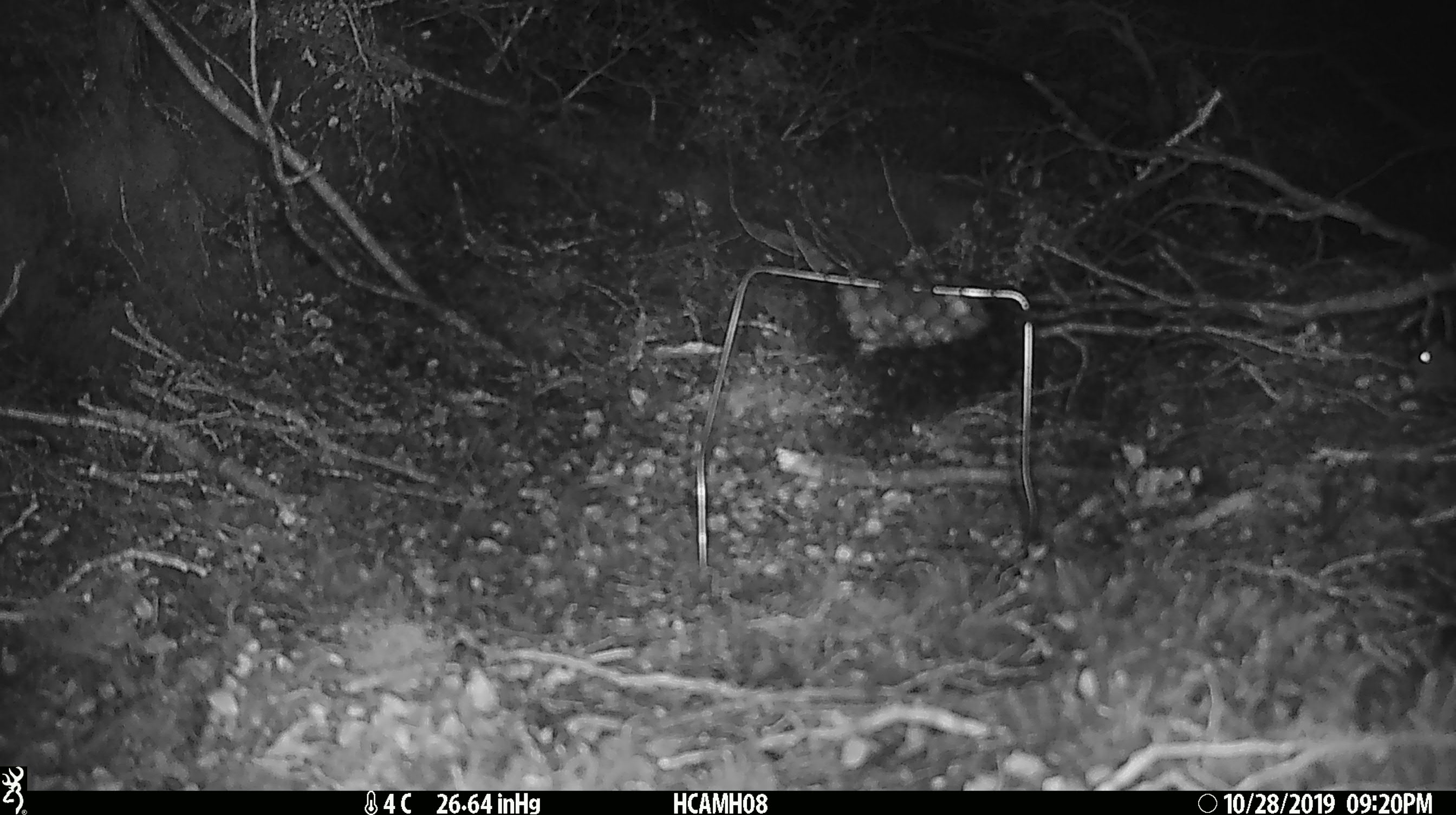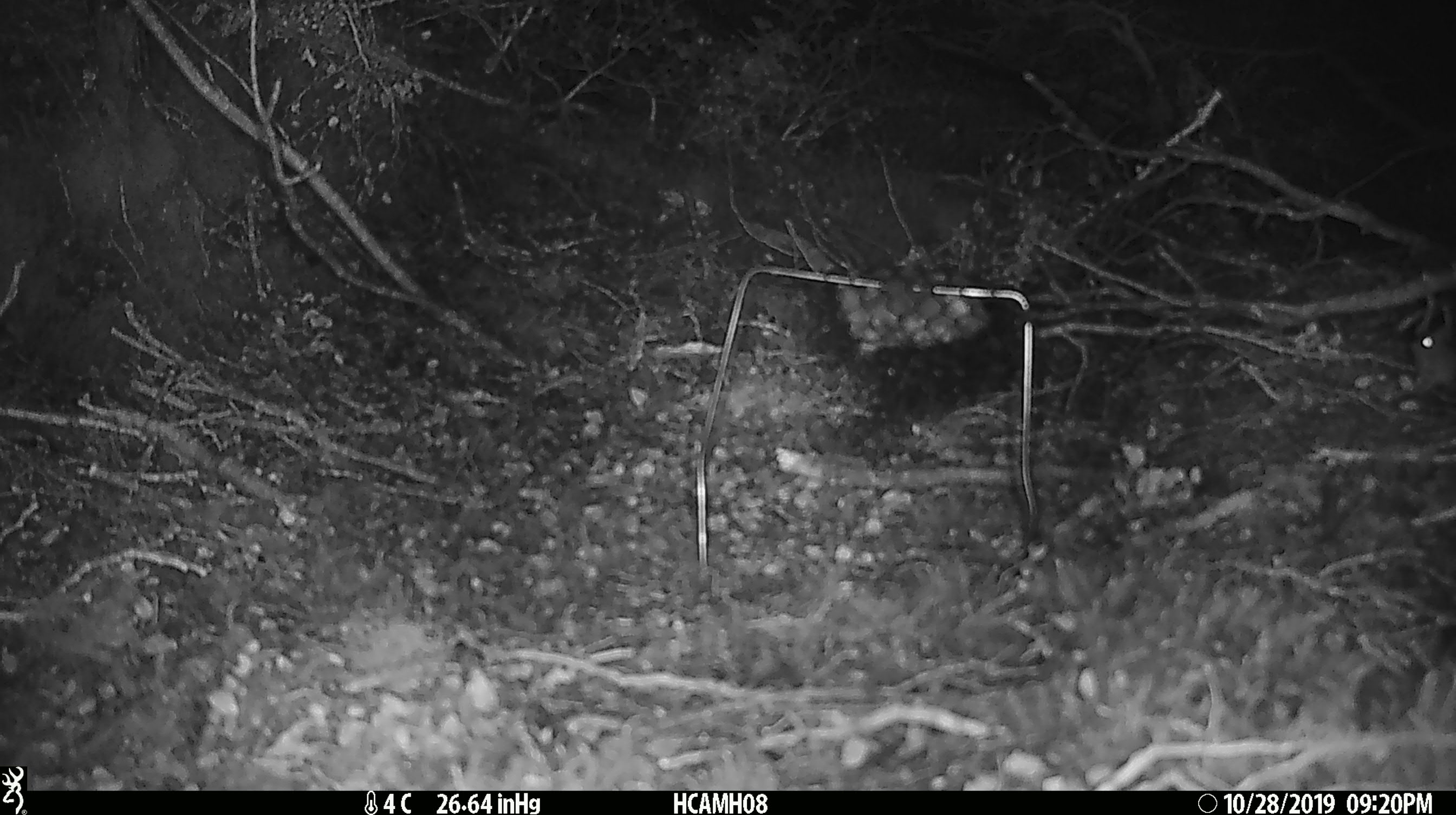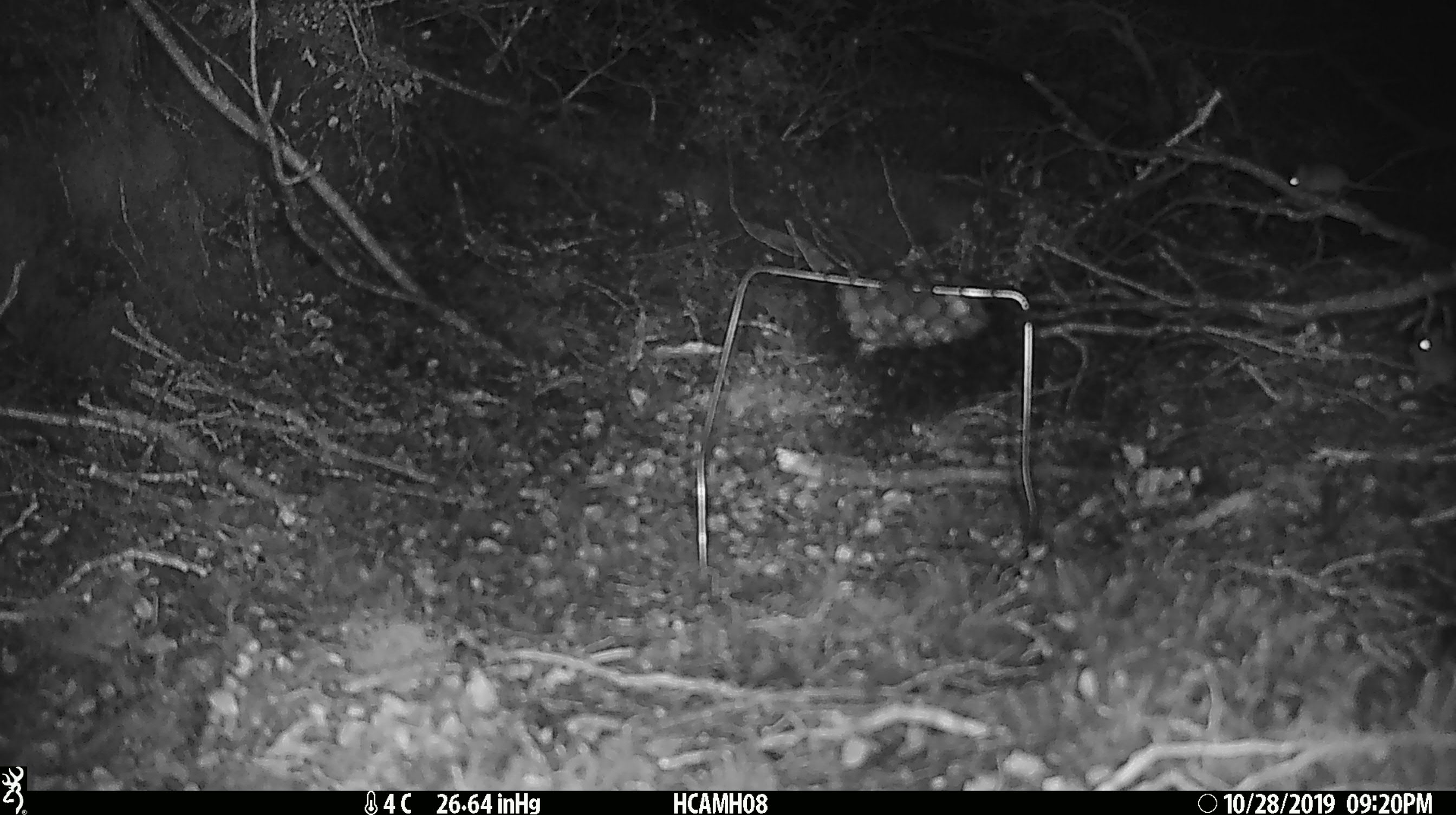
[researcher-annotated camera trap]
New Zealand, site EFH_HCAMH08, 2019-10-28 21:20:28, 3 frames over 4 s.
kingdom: Animalia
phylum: Chordata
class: Mammalia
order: Rodentia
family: Muridae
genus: Mus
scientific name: Mus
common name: mouse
Mouse (Mus).